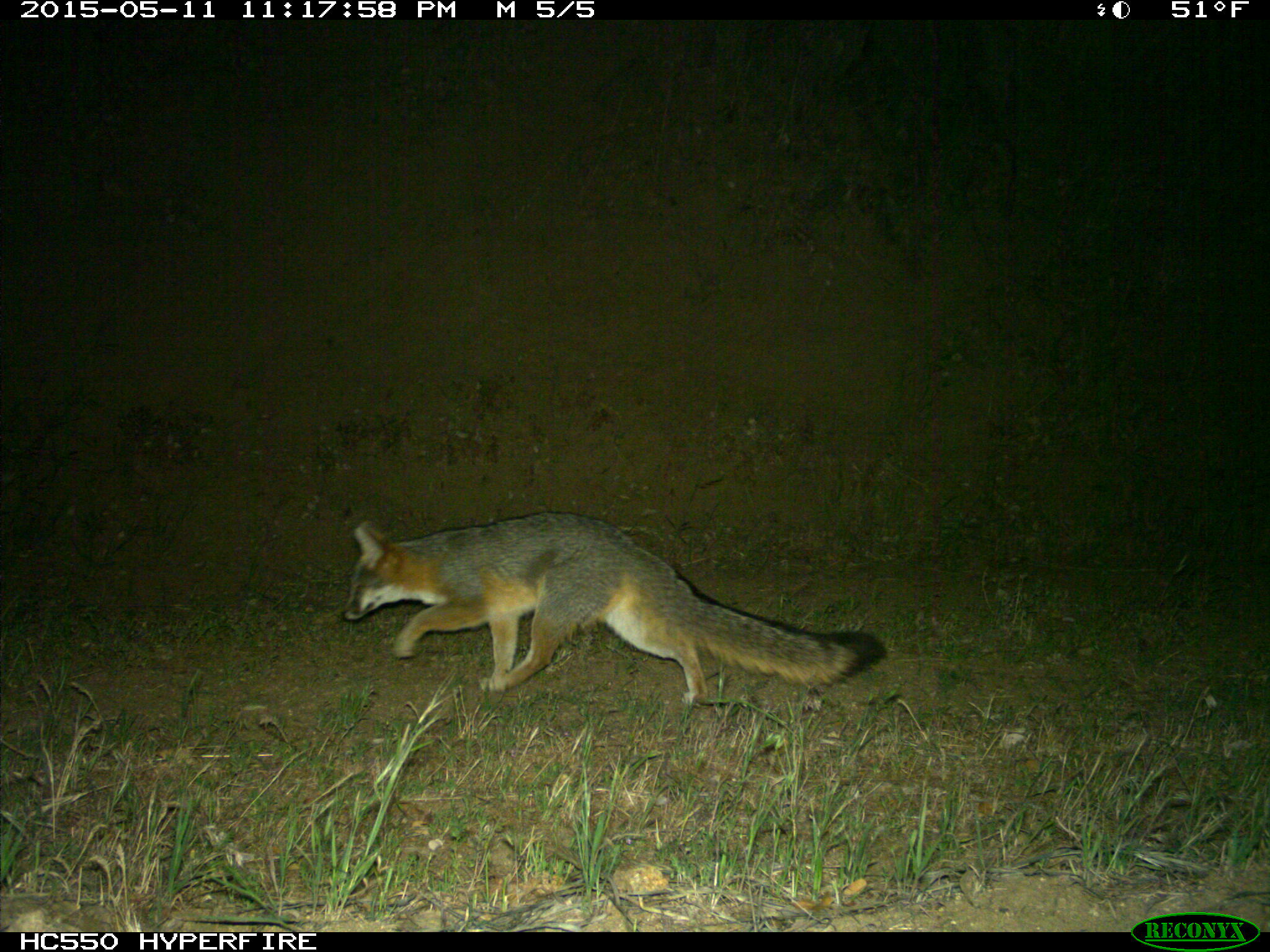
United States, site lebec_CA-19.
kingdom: Animalia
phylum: Chordata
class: Mammalia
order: Carnivora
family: Canidae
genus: Urocyon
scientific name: Urocyon cinereoargenteus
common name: gray fox